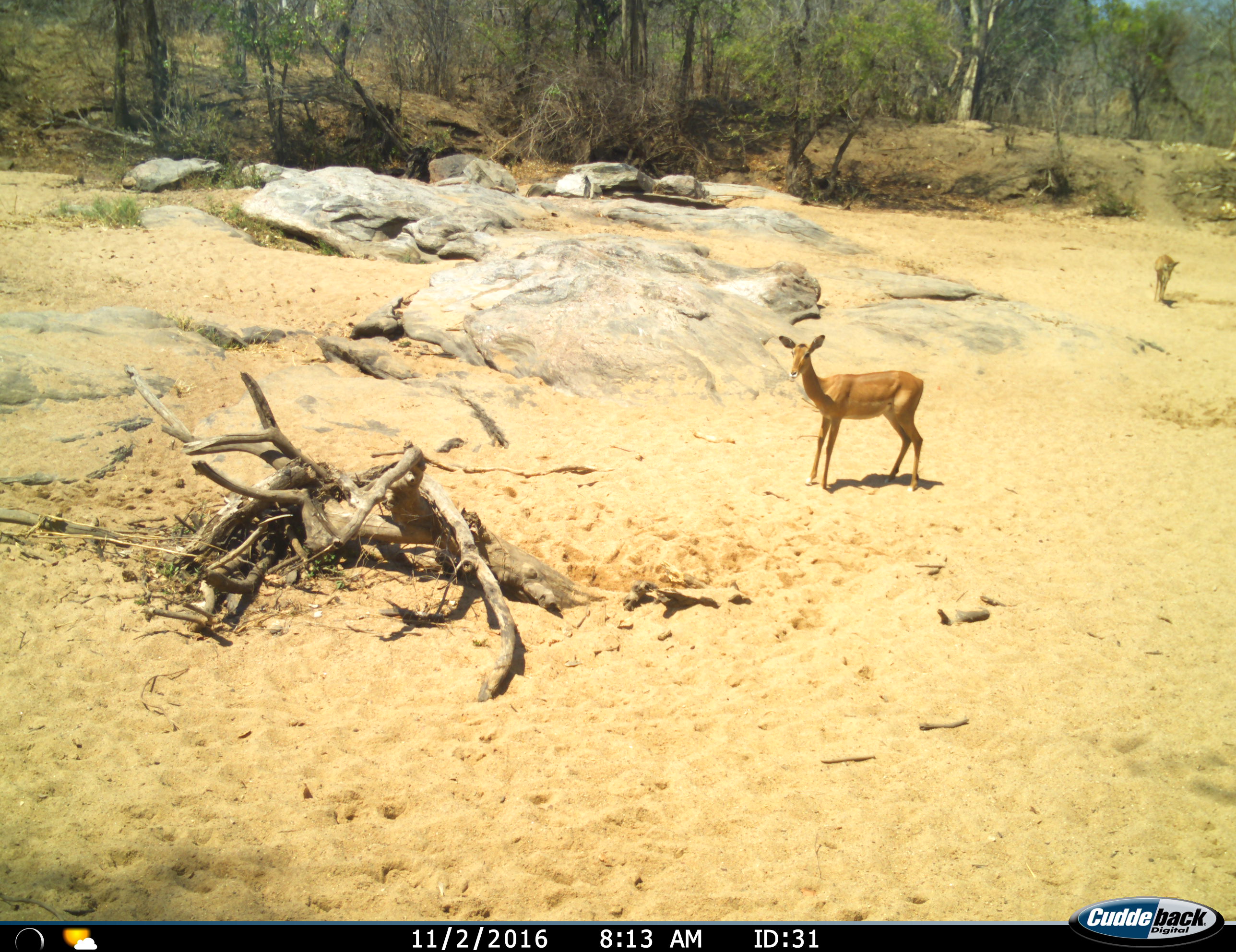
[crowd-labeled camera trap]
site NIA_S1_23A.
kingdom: Animalia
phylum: Chordata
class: Mammalia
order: Artiodactyla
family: Bovidae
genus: Aepyceros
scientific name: Aepyceros melampus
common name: impala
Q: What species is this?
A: Impala (Aepyceros melampus).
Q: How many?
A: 2.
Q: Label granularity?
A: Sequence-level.